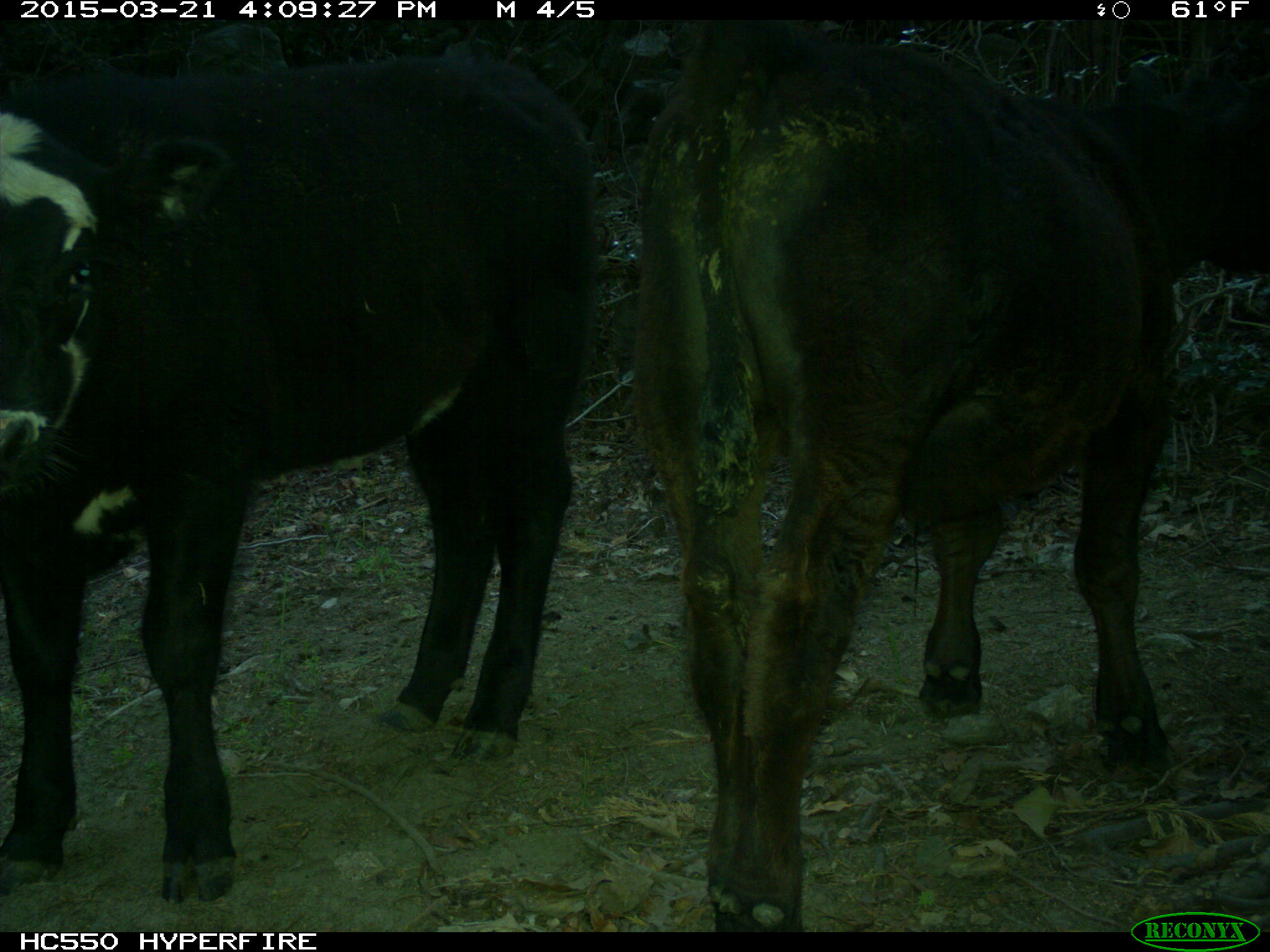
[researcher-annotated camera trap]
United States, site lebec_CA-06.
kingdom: Animalia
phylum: Chordata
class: Mammalia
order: Artiodactyla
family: Bovidae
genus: Bos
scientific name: Bos taurus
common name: domestic cow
Bos taurus (domestic cow).